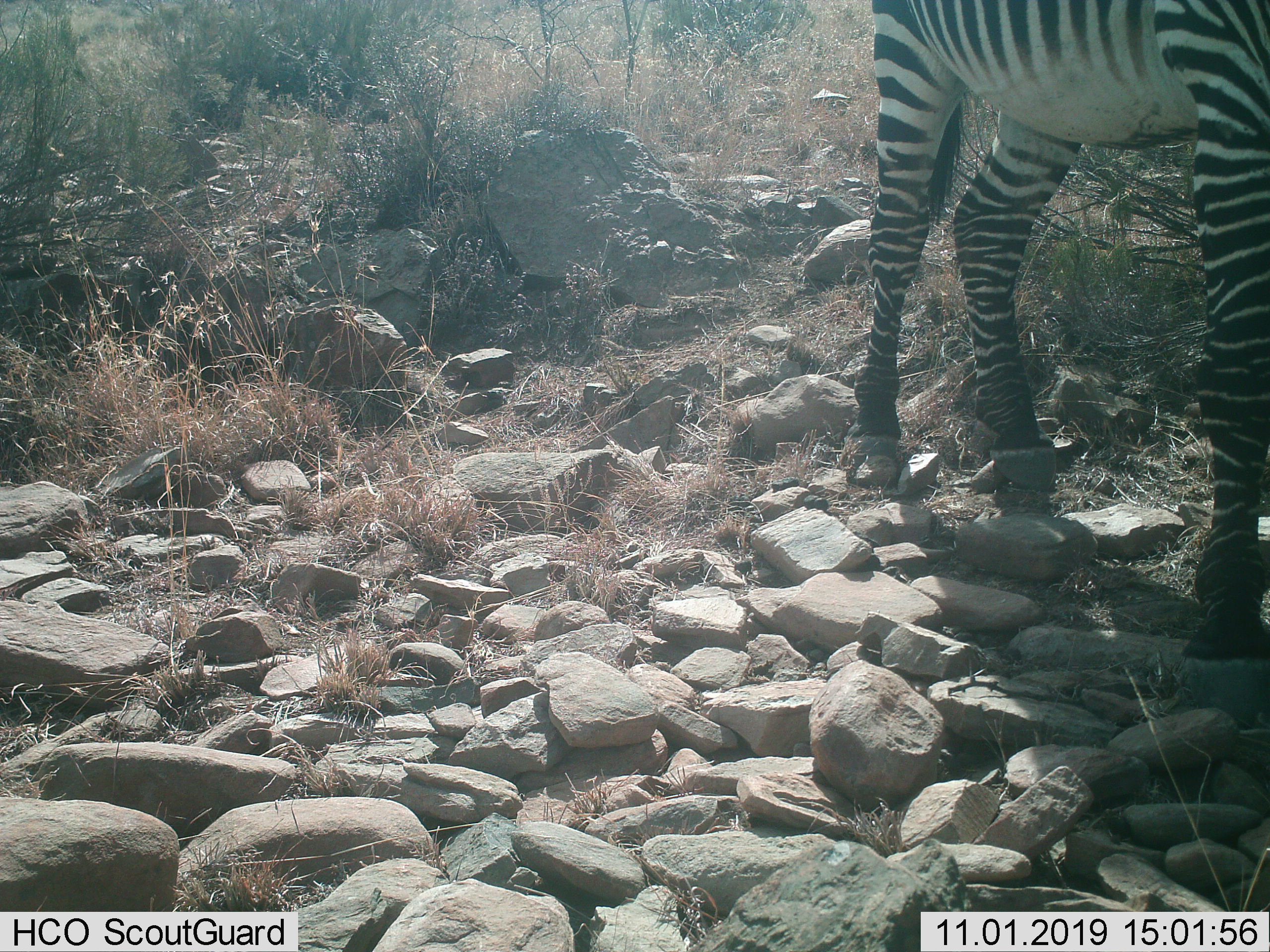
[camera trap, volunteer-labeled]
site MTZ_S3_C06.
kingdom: Animalia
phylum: Chordata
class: Mammalia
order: Perissodactyla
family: Equidae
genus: Equus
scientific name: Equus zebra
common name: mountain zebra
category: zebramountain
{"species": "zebramountain (mountain zebra) (Equus zebra)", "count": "1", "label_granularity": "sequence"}